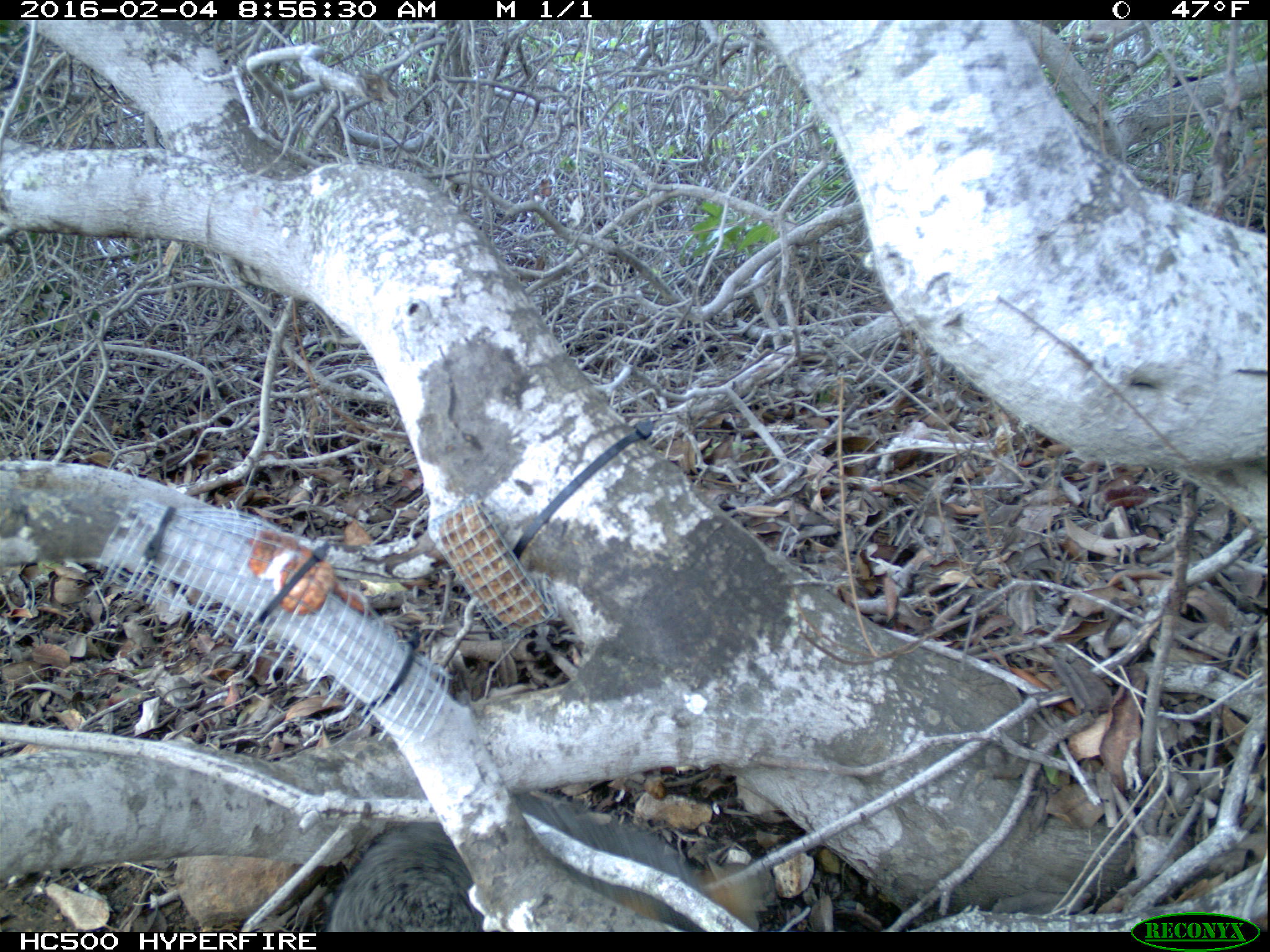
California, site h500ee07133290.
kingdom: Animalia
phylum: Chordata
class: Mammalia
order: Carnivora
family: Canidae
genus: Urocyon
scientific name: Urocyon littoralis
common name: island fox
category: fox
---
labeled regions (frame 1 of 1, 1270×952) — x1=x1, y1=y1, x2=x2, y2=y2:
fox: x1=328, y1=790, x2=760, y2=929